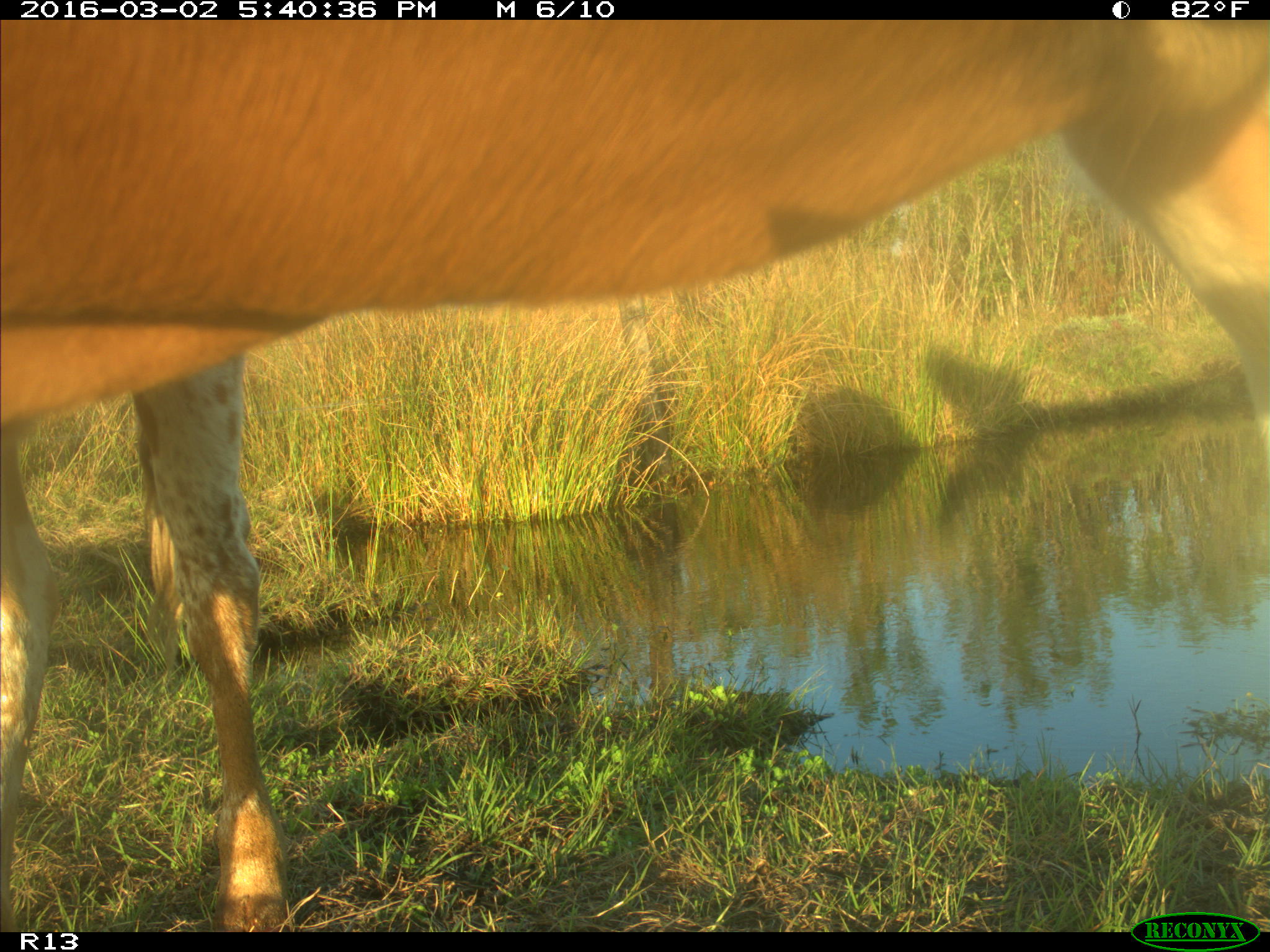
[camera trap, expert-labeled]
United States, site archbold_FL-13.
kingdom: Animalia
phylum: Chordata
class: Mammalia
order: Artiodactyla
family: Bovidae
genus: Bos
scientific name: Bos taurus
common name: domestic cow